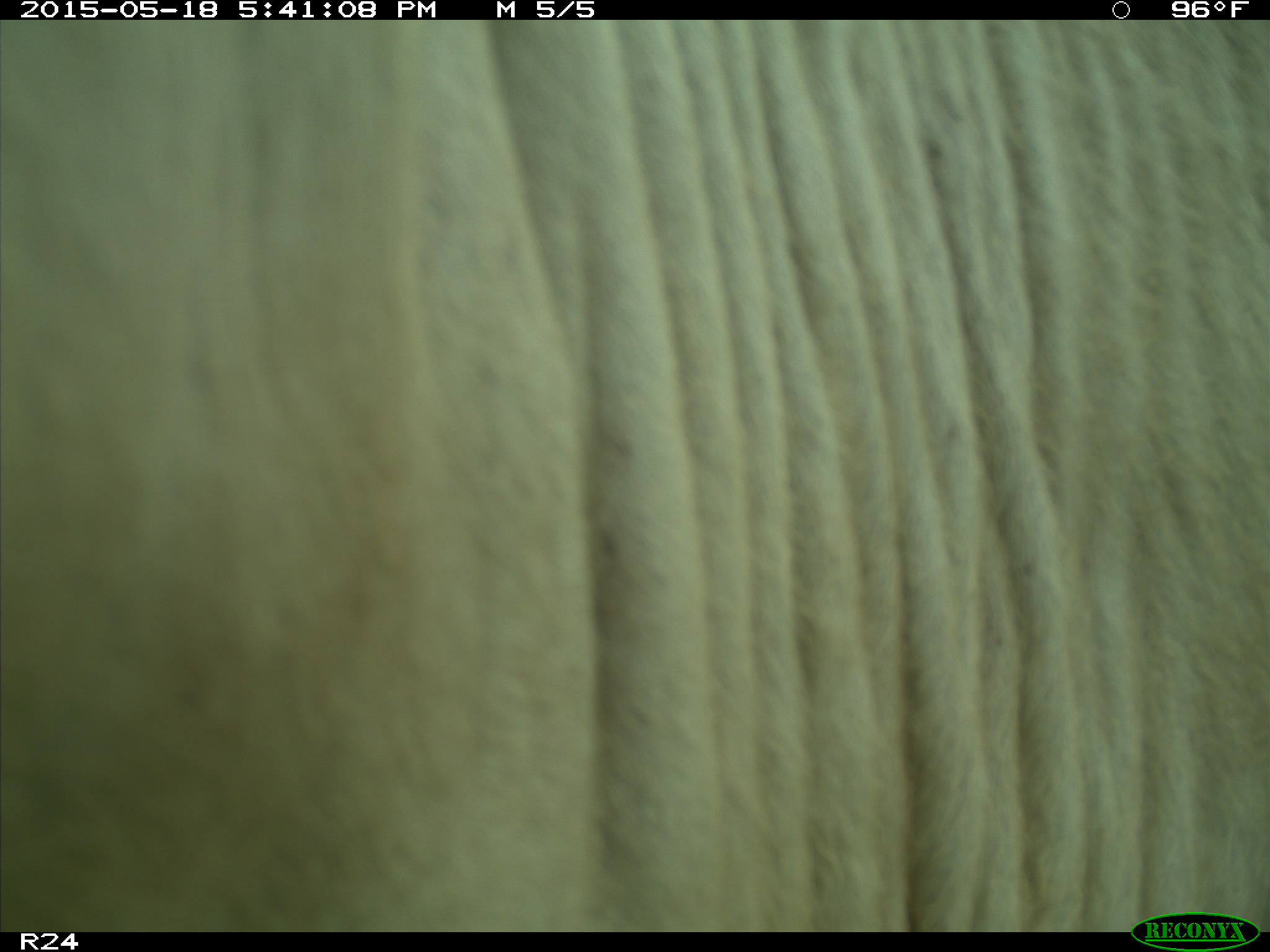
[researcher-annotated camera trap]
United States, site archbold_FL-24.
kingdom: Animalia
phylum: Chordata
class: Mammalia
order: Artiodactyla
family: Bovidae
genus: Bos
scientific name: Bos taurus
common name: domestic cow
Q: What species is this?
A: Bos taurus (domestic cow).